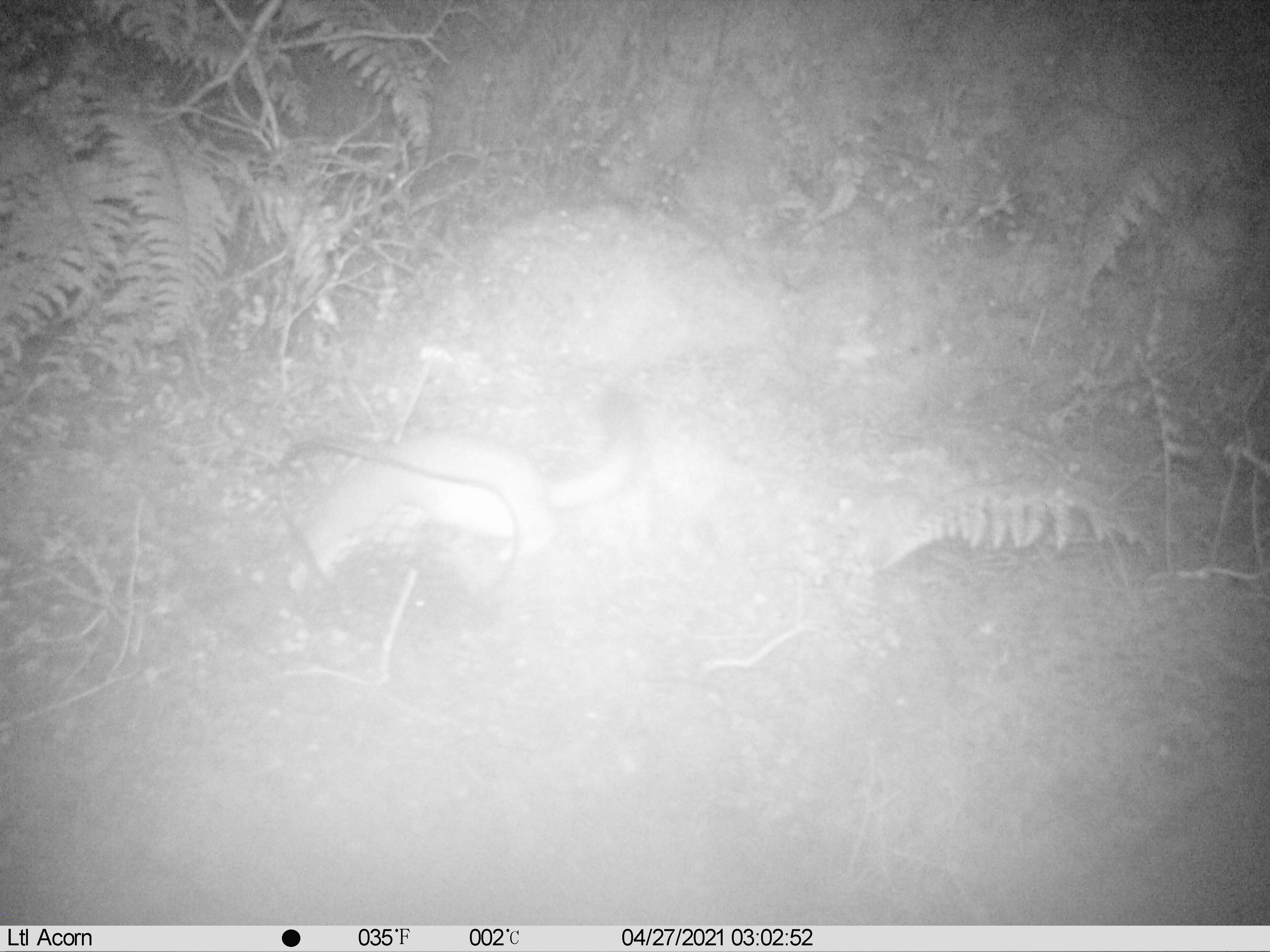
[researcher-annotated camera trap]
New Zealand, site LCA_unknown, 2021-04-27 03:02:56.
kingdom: Animalia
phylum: Chordata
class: Mammalia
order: Carnivora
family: Mustelidae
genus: Mustela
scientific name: Mustela erminea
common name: stoat